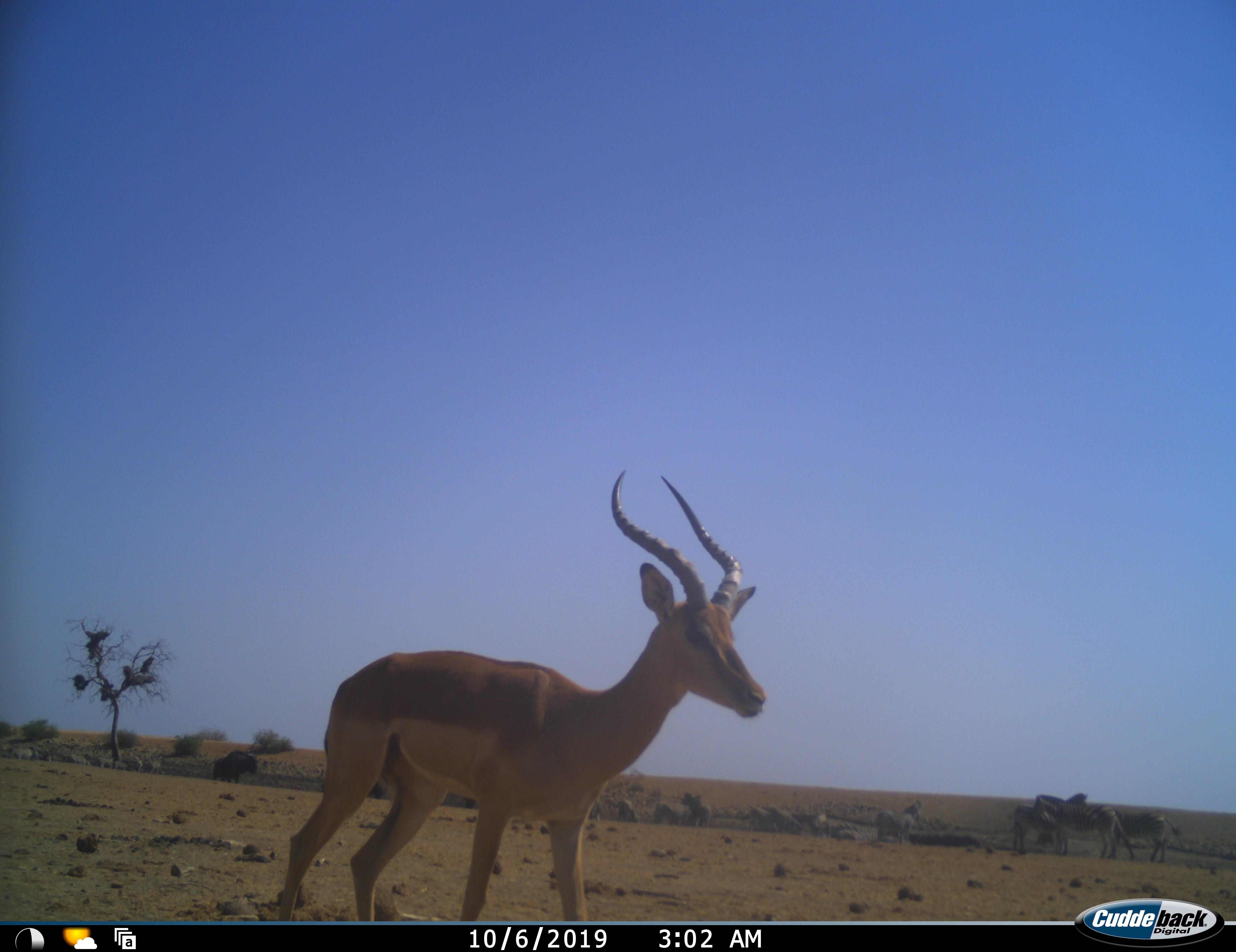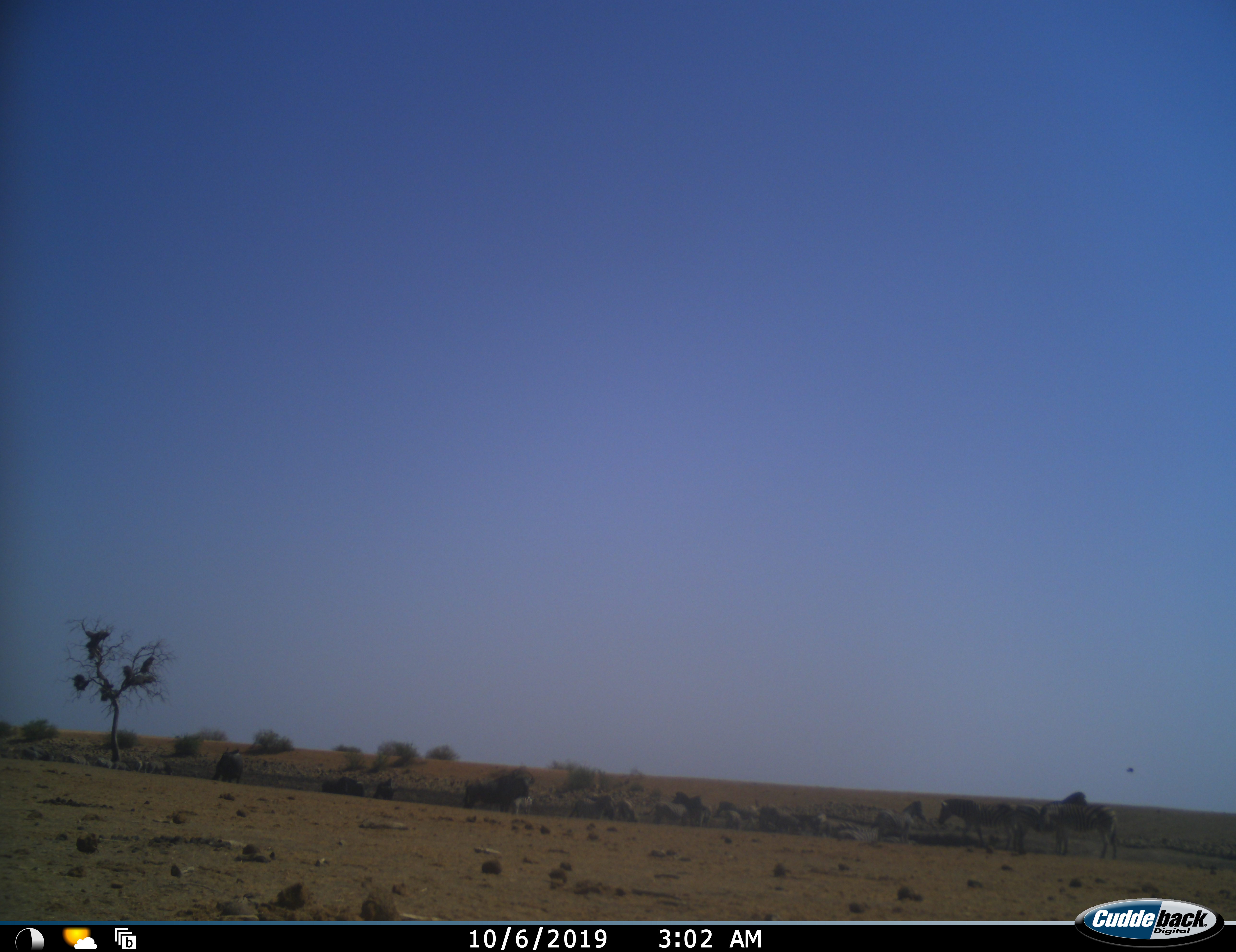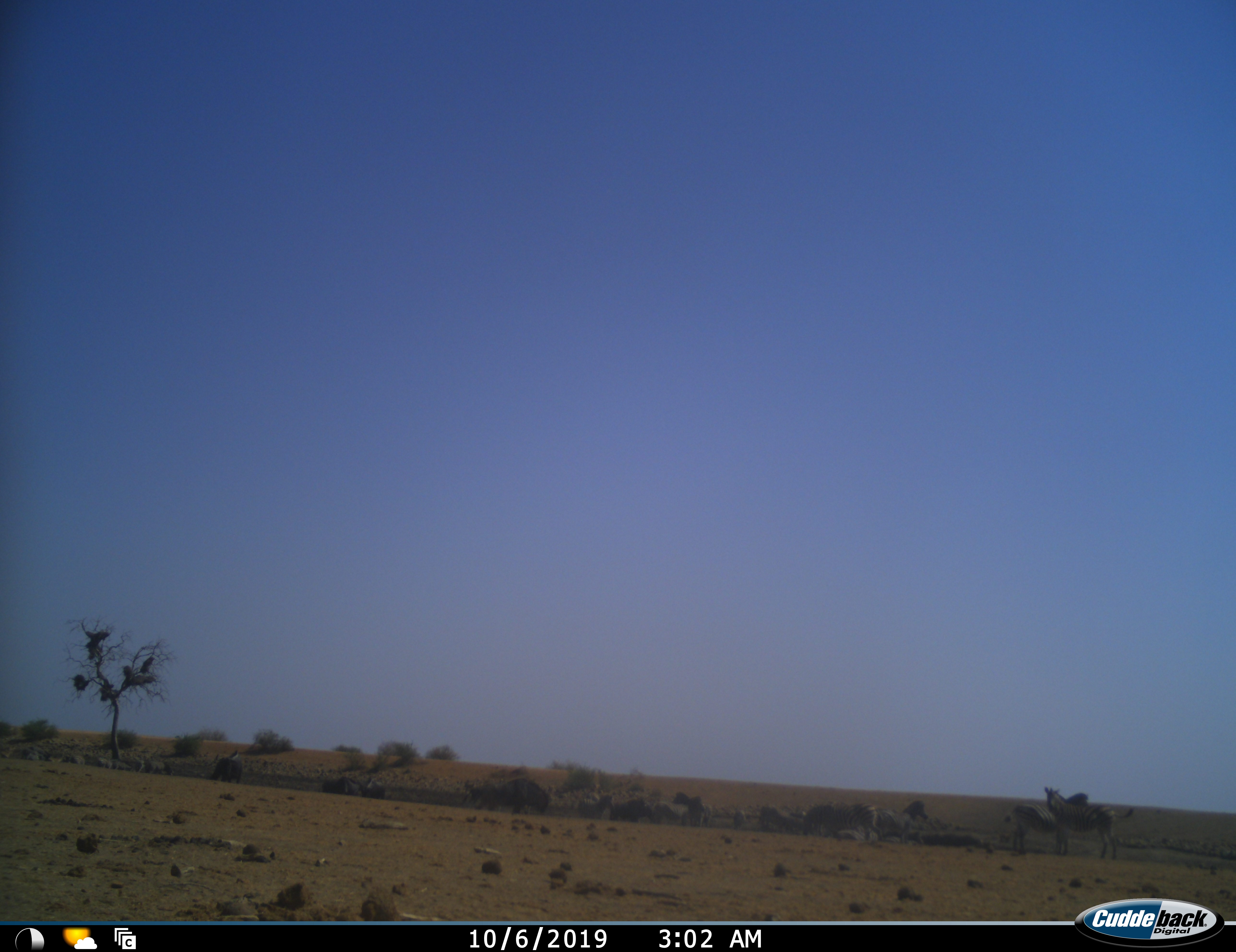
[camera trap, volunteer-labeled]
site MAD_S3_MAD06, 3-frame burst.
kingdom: Animalia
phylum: Chordata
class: Mammalia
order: Artiodactyla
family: Bovidae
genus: Aepyceros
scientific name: Aepyceros melampus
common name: impala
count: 1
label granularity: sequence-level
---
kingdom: Animalia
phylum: Chordata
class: Mammalia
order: Perissodactyla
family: Equidae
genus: Equus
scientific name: Equus quagga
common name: plains zebra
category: zebraplains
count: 11-50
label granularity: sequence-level